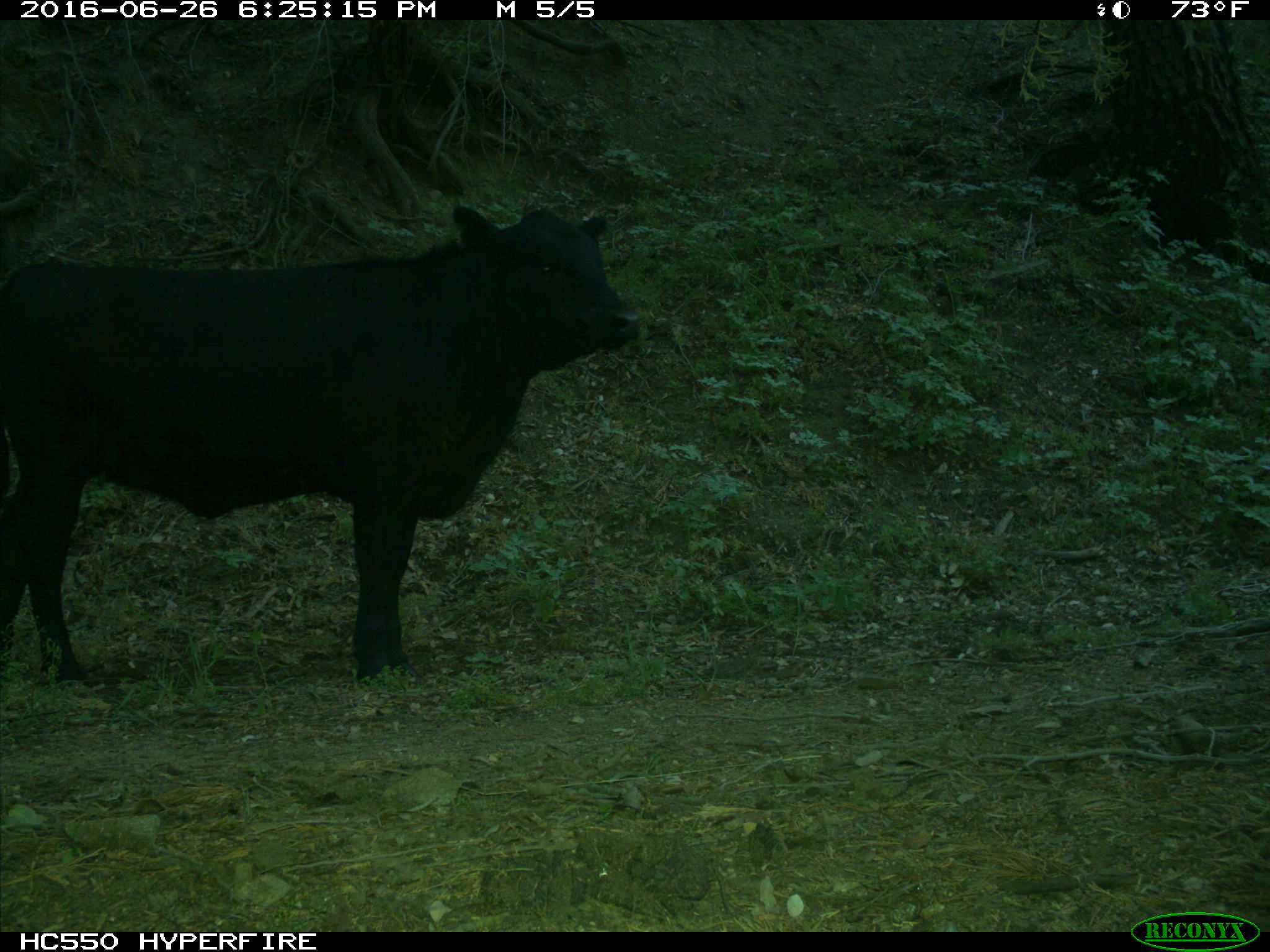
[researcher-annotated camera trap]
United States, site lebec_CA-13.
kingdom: Animalia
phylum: Chordata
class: Mammalia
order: Artiodactyla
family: Bovidae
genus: Bos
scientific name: Bos taurus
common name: domestic cow